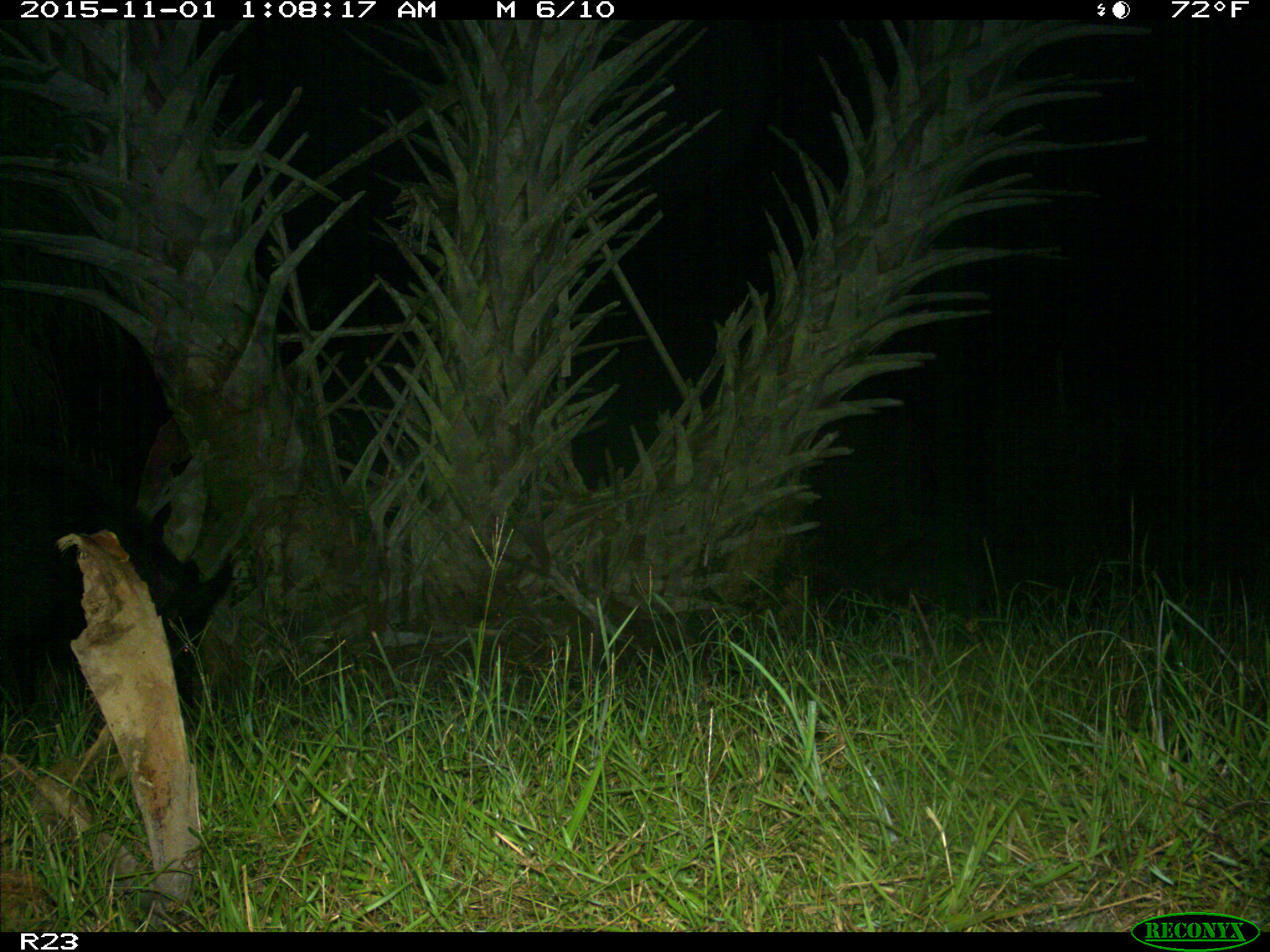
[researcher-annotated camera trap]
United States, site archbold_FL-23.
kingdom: Animalia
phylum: Chordata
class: Mammalia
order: Artiodactyla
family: Suidae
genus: Sus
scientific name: Sus scrofa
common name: wild boar